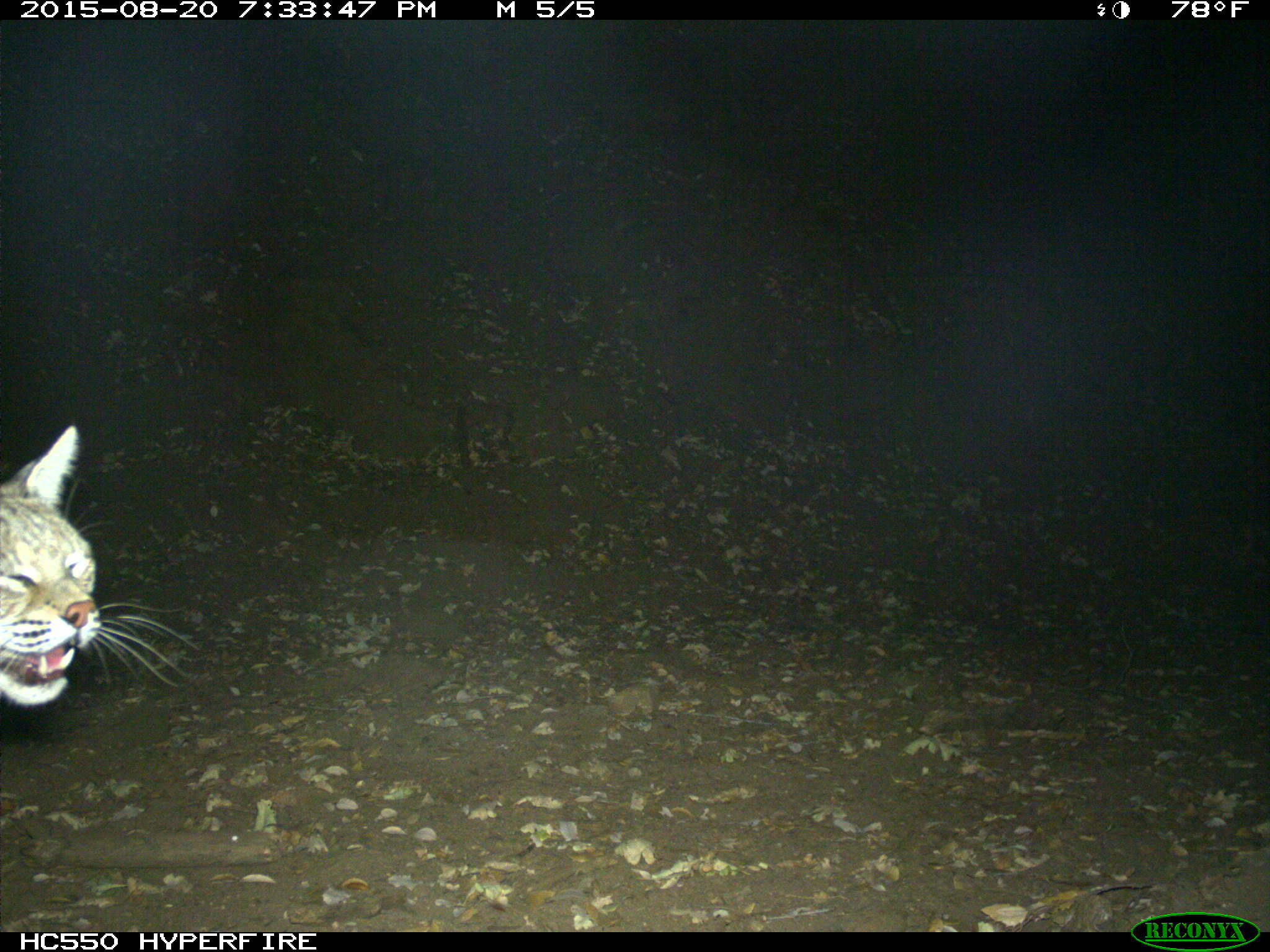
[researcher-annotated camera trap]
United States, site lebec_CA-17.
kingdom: Animalia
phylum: Chordata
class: Mammalia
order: Carnivora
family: Felidae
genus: Lynx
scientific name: Lynx rufus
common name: bobcat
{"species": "Lynx rufus (bobcat)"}